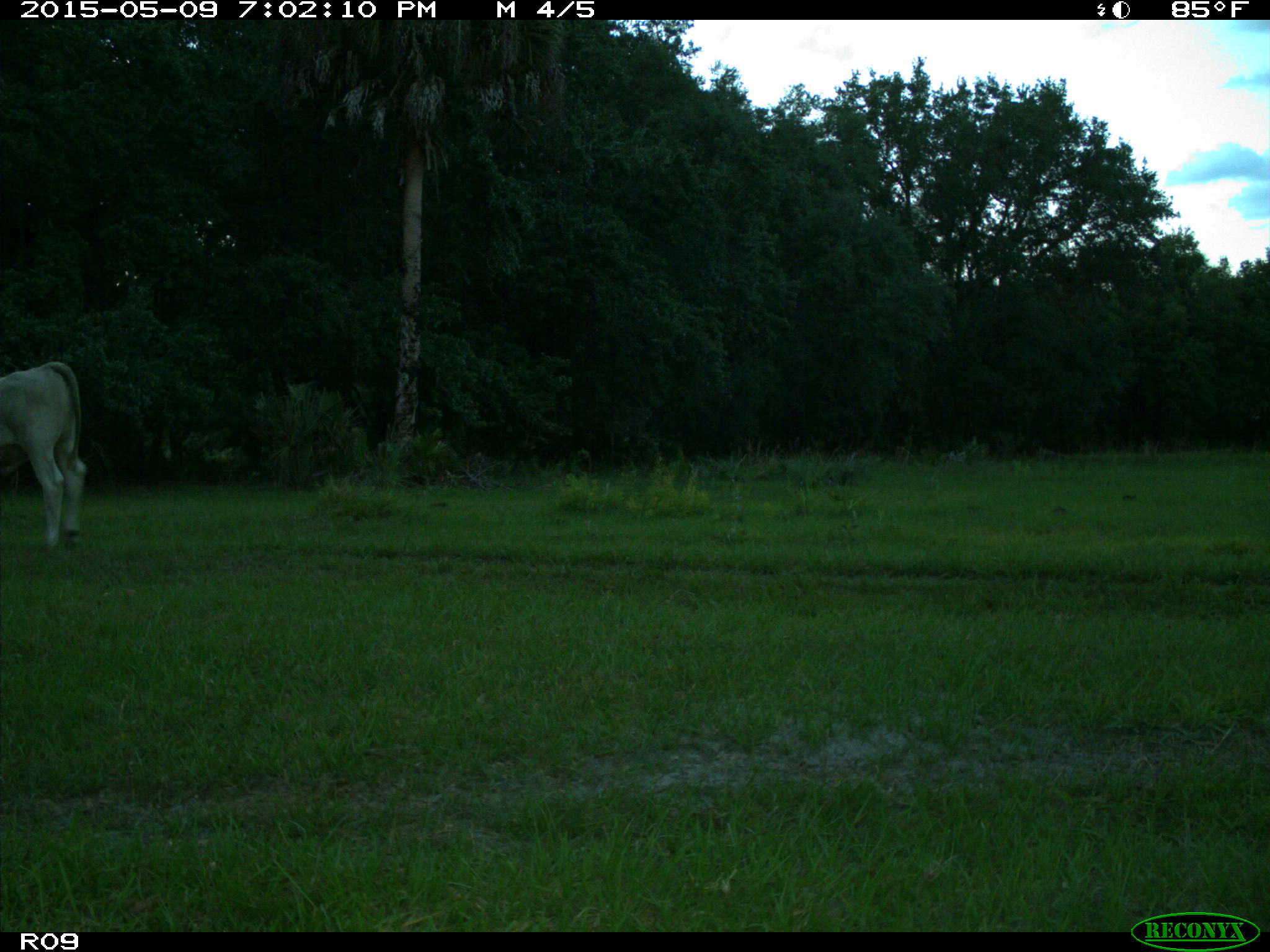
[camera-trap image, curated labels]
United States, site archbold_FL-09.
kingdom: Animalia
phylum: Chordata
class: Mammalia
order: Artiodactyla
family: Bovidae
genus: Bos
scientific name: Bos taurus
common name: domestic cow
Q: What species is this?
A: Bos taurus (domestic cow).